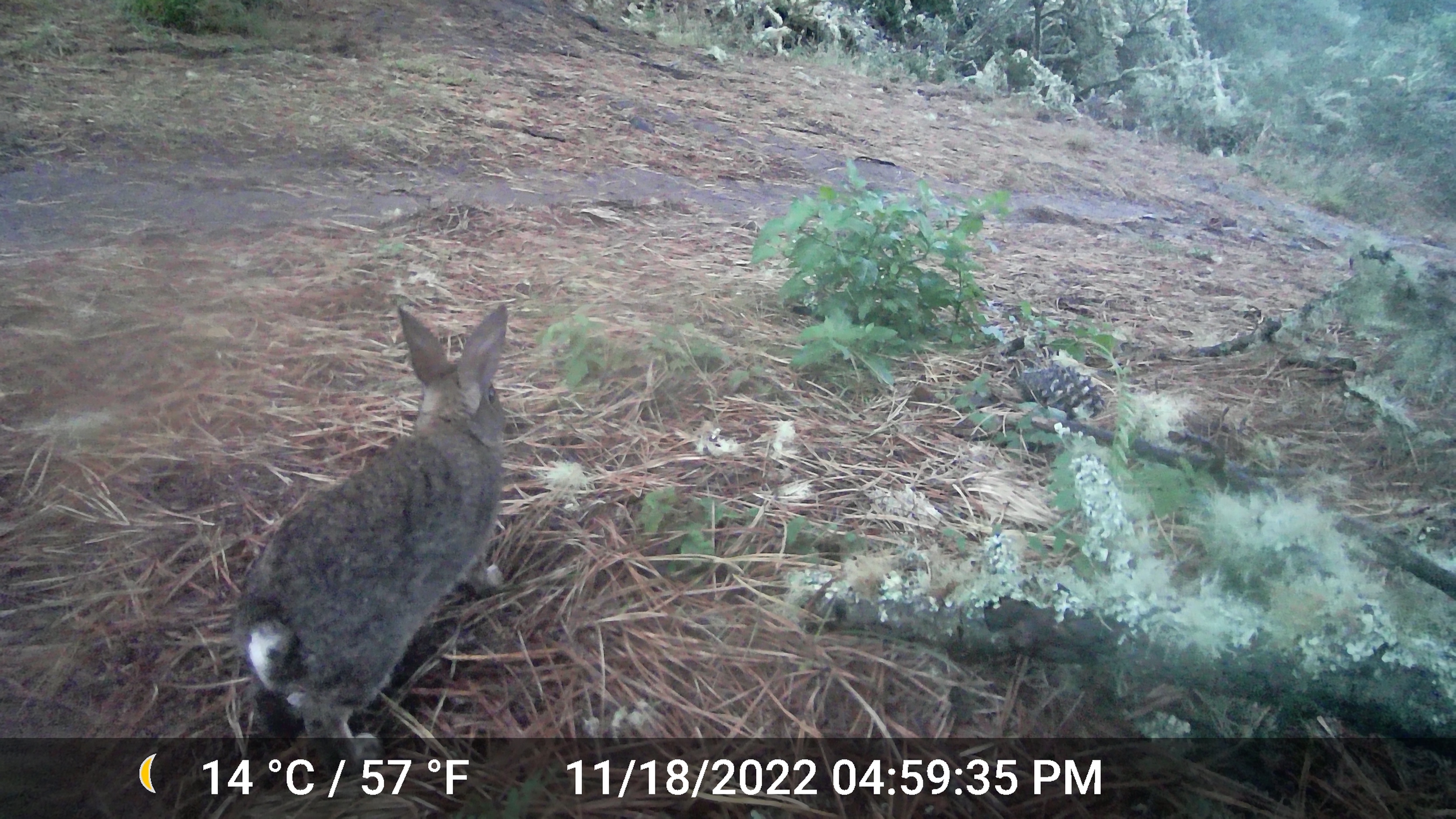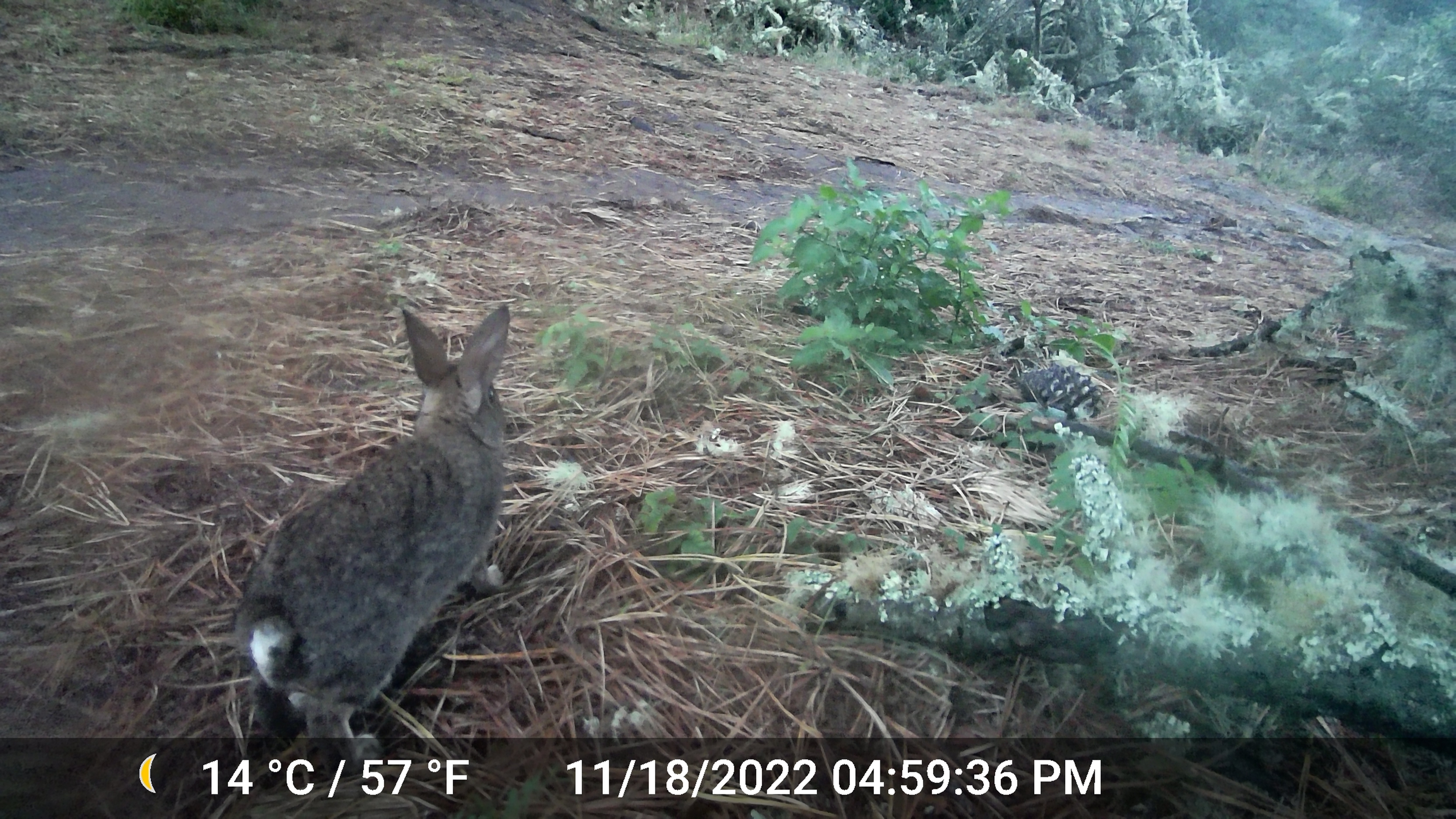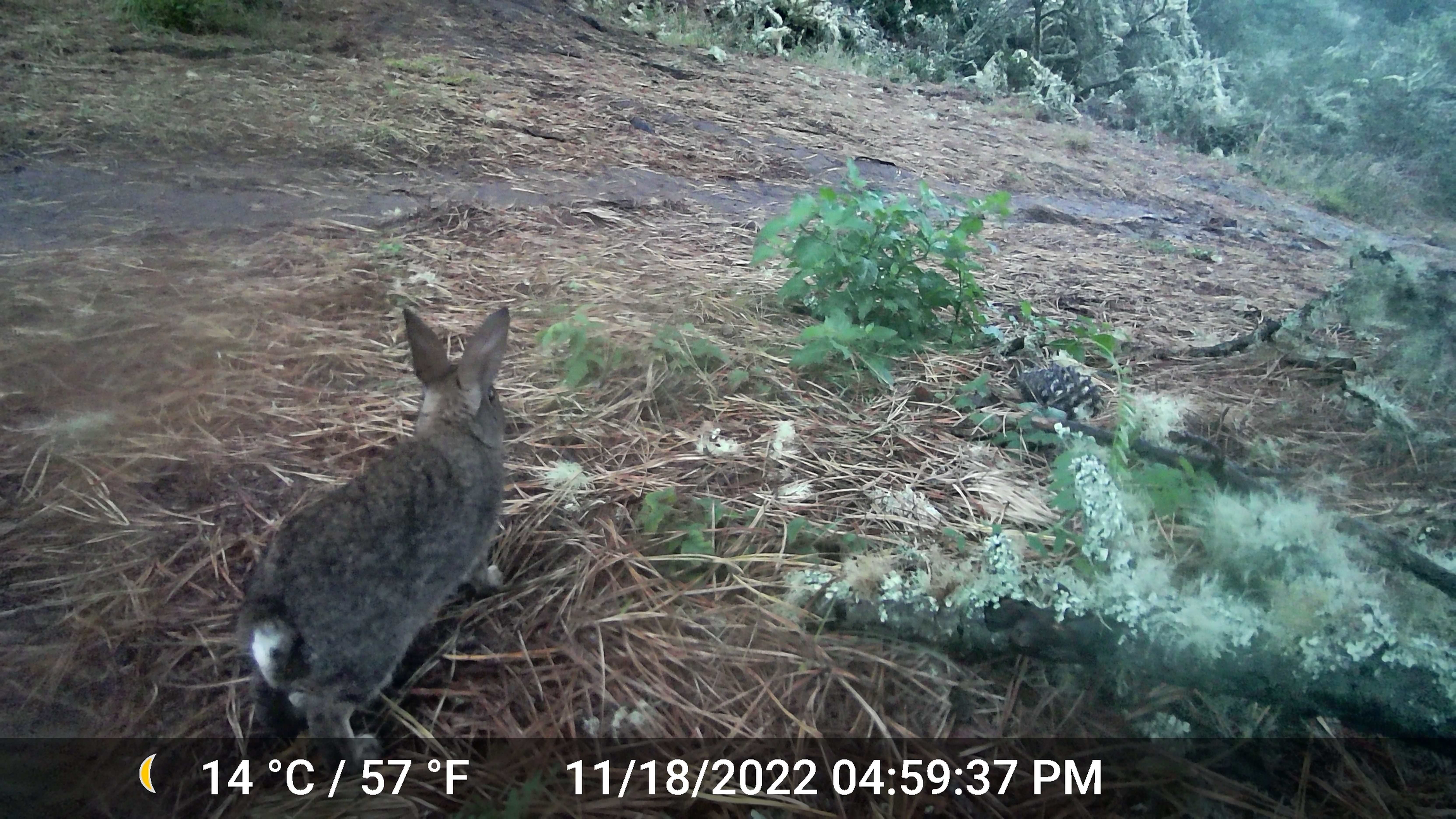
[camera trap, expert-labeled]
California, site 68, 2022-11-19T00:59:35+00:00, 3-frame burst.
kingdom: Animalia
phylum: Chordata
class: Mammalia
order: Lagomorpha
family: Leporidae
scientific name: Leporidae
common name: rabbit